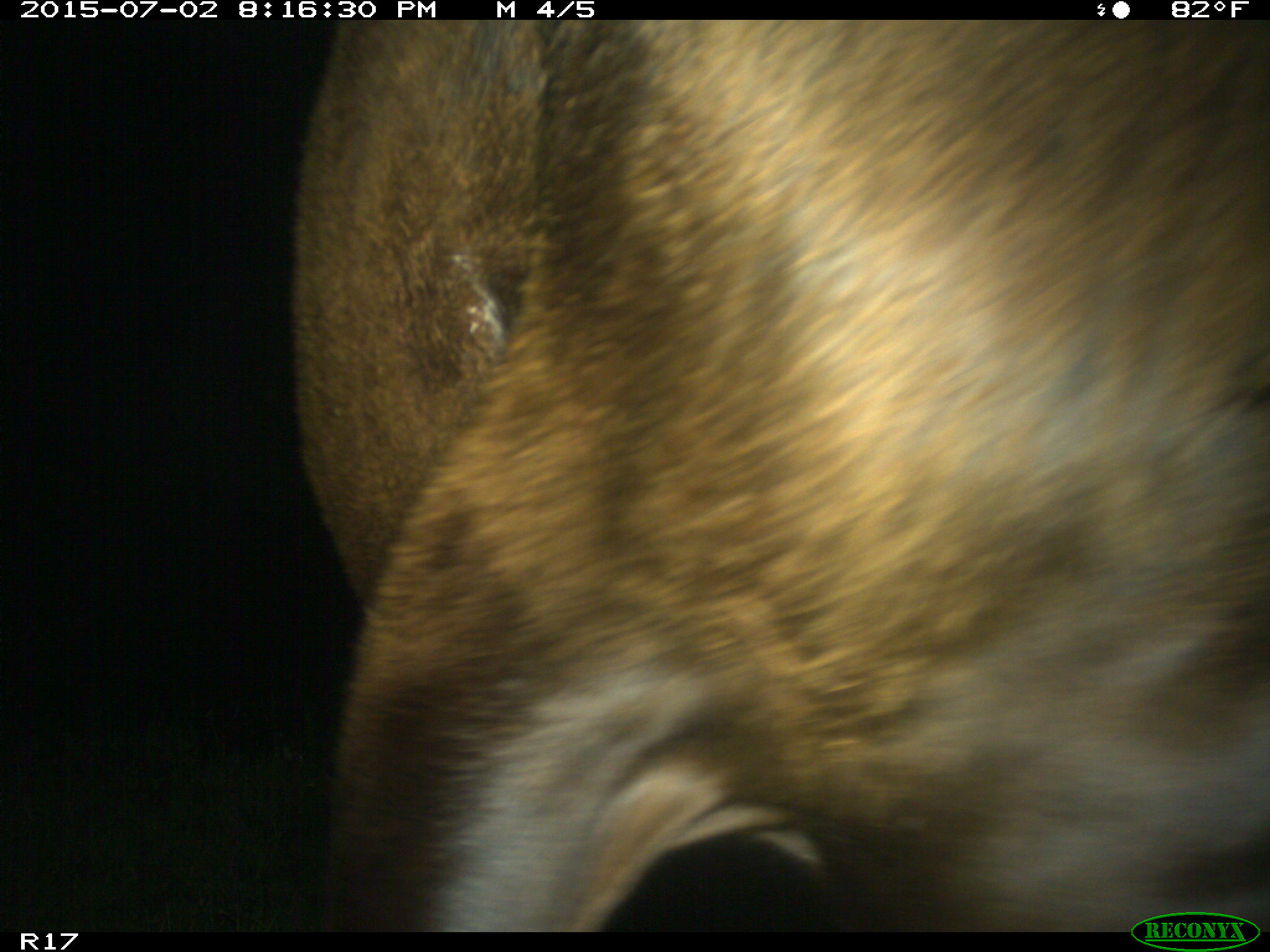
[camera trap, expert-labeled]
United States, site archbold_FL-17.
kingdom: Animalia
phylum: Chordata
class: Mammalia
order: Artiodactyla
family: Bovidae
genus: Bos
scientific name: Bos taurus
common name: domestic cow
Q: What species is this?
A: Bos taurus (domestic cow).